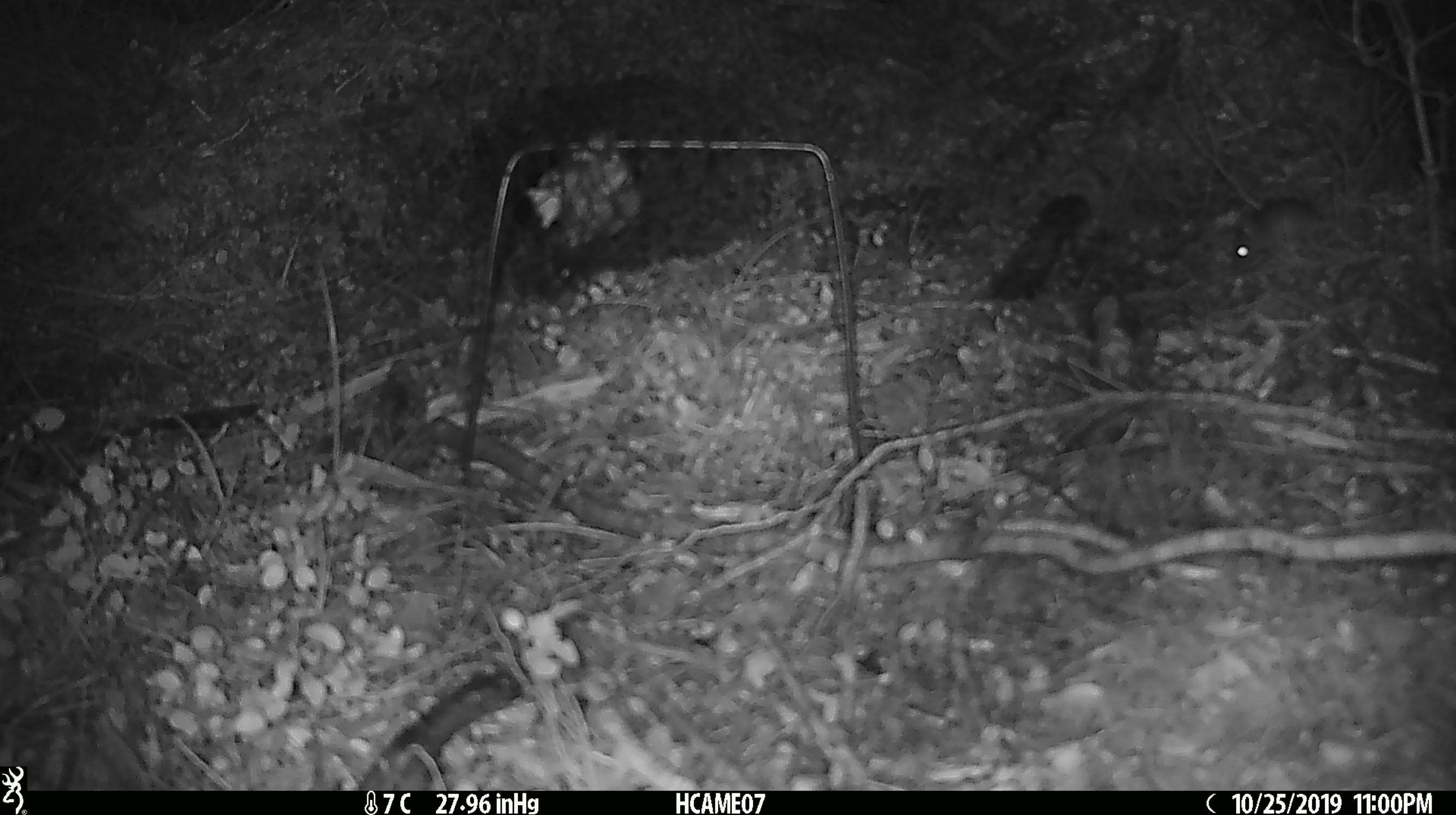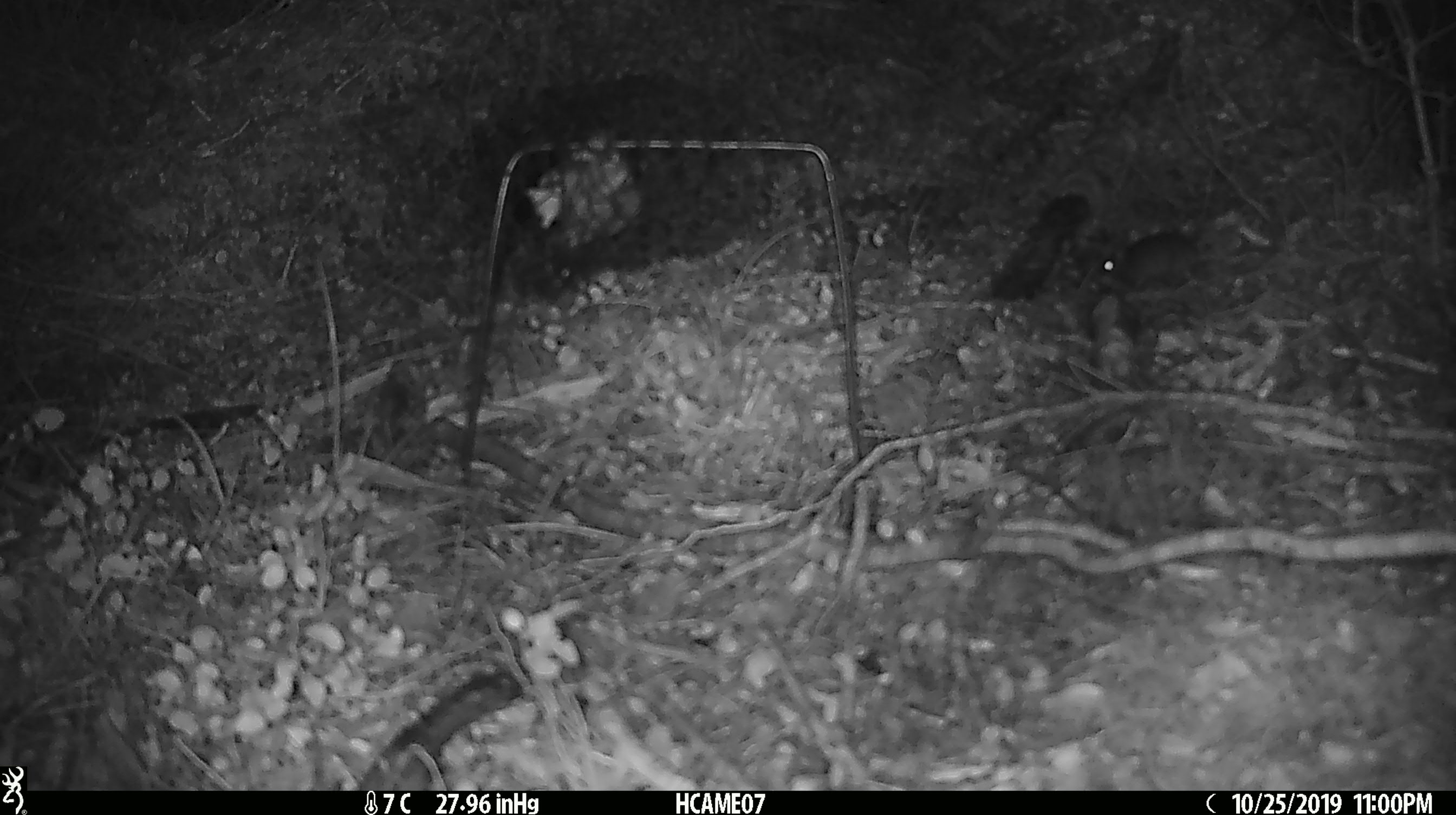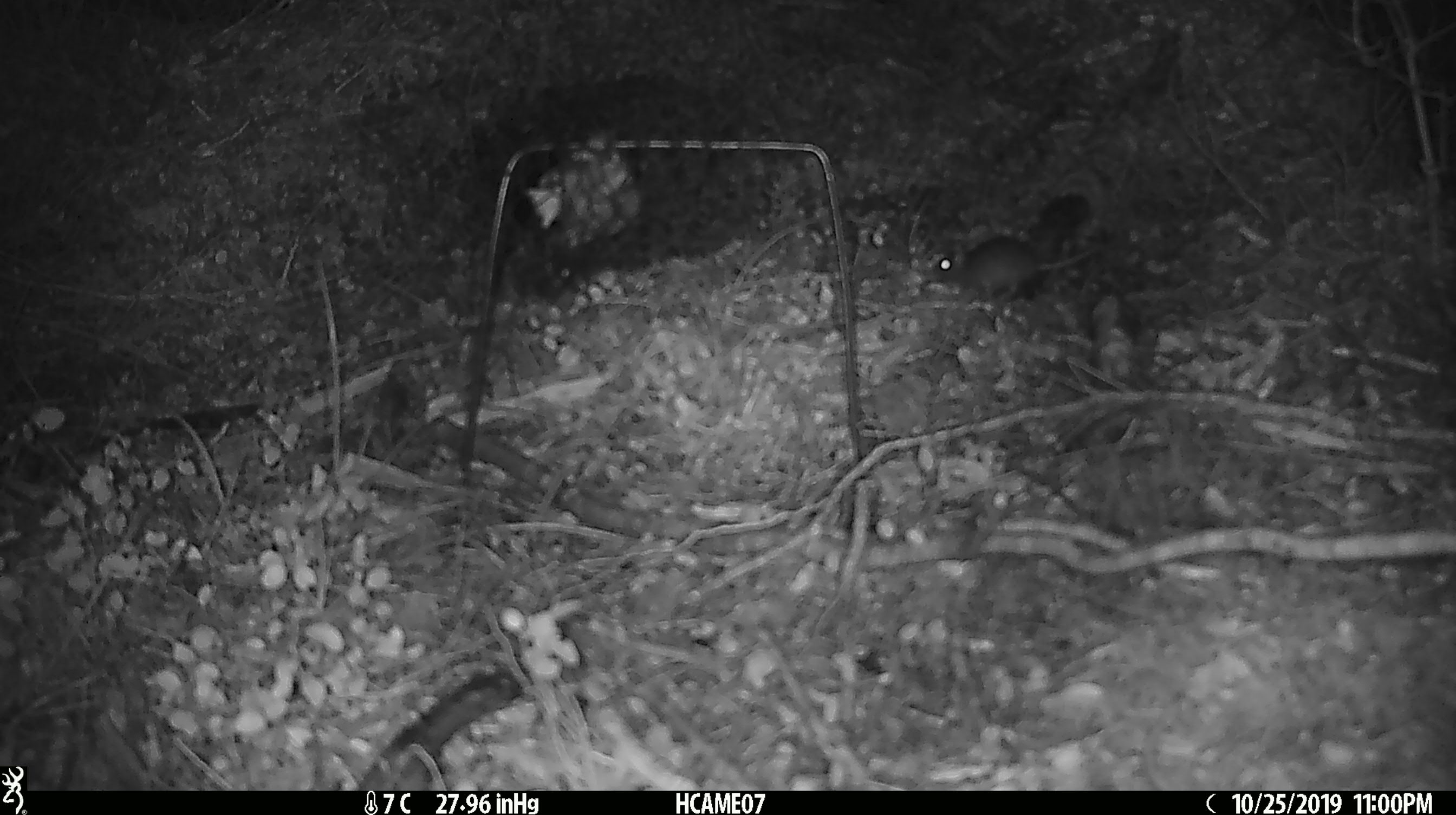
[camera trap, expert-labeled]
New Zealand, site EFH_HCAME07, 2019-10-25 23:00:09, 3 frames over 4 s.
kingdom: Animalia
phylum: Chordata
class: Mammalia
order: Rodentia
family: Muridae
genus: Mus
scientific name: Mus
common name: mouse